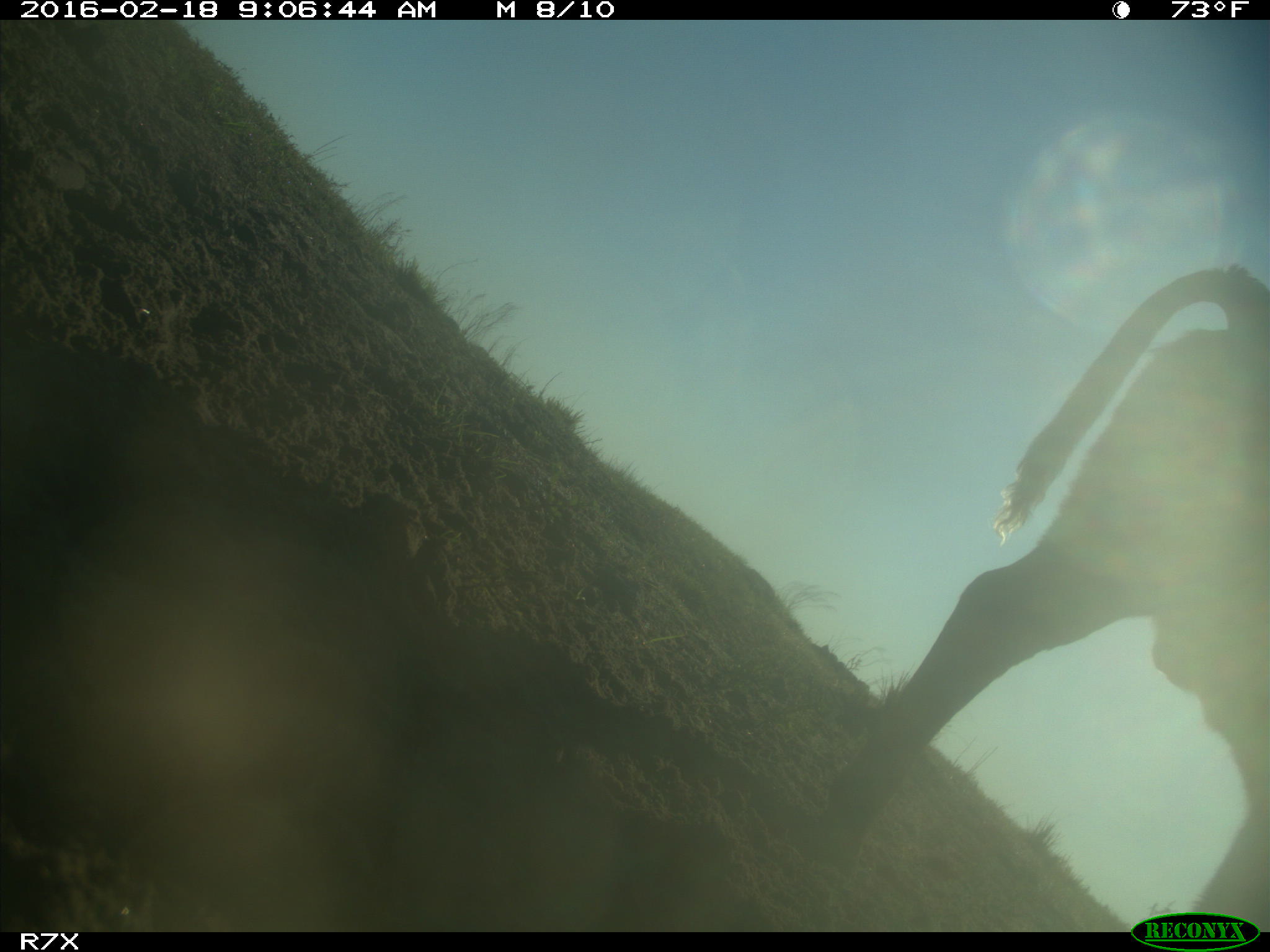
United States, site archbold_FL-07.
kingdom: Animalia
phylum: Chordata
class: Mammalia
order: Artiodactyla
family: Bovidae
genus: Bos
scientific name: Bos taurus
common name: domestic cow